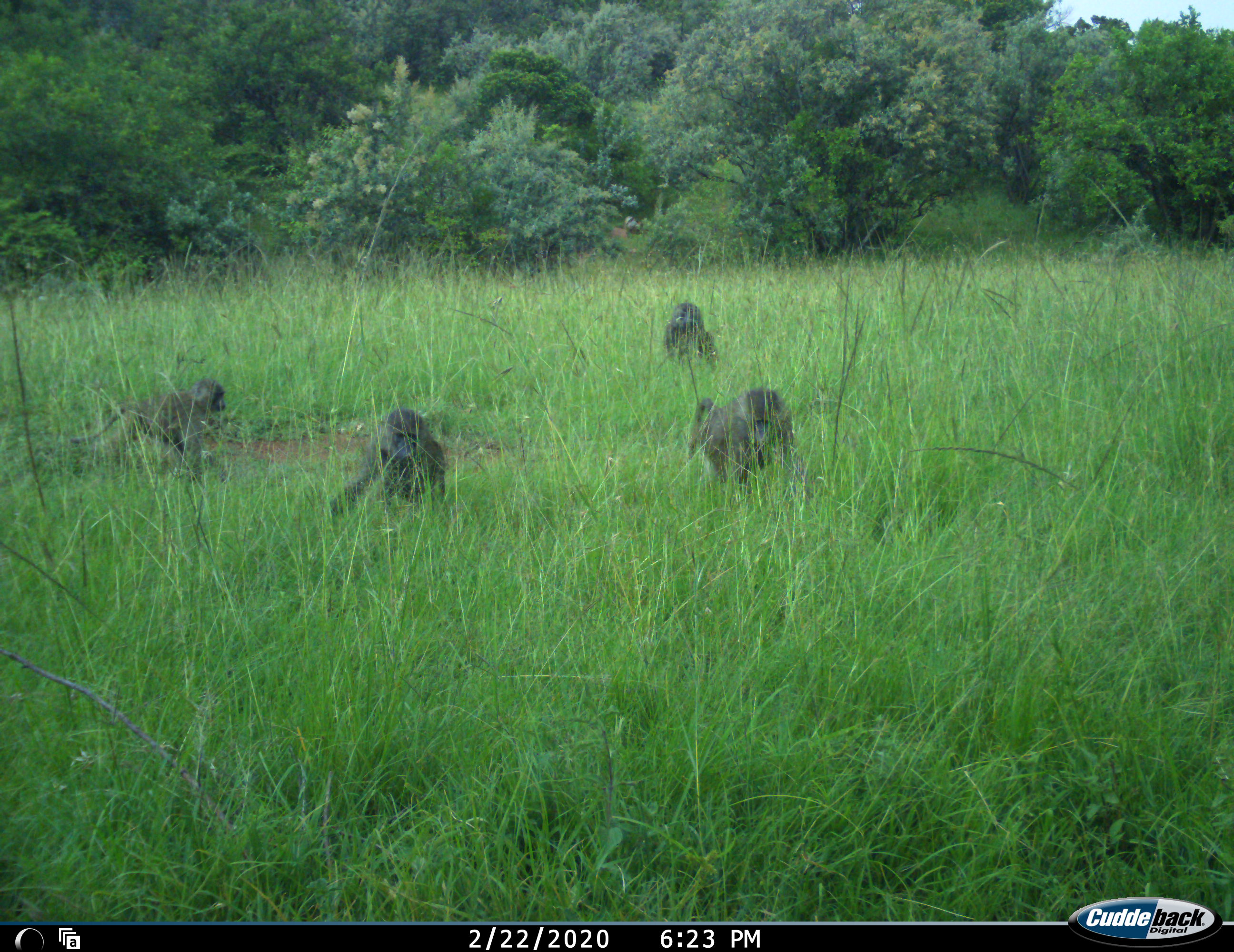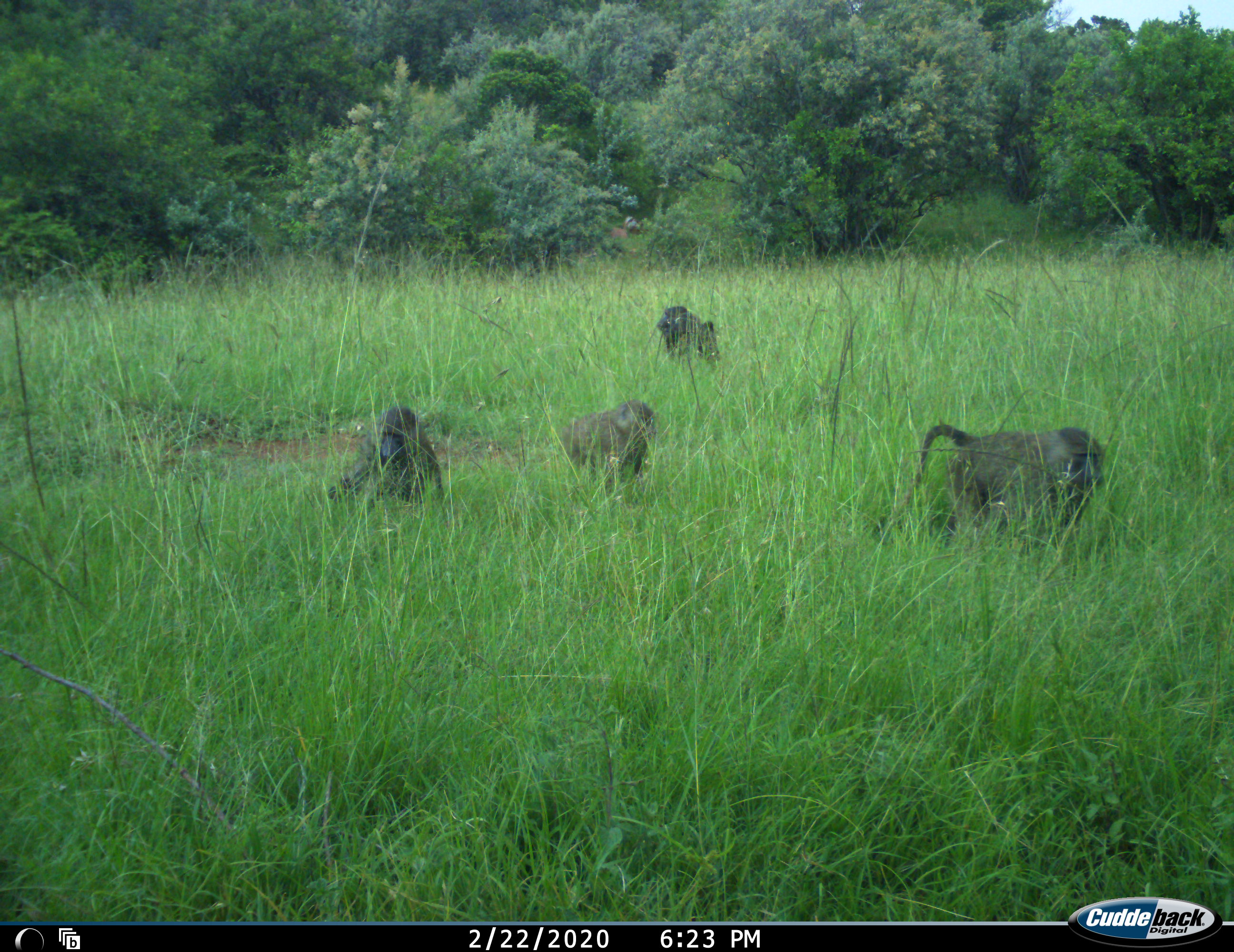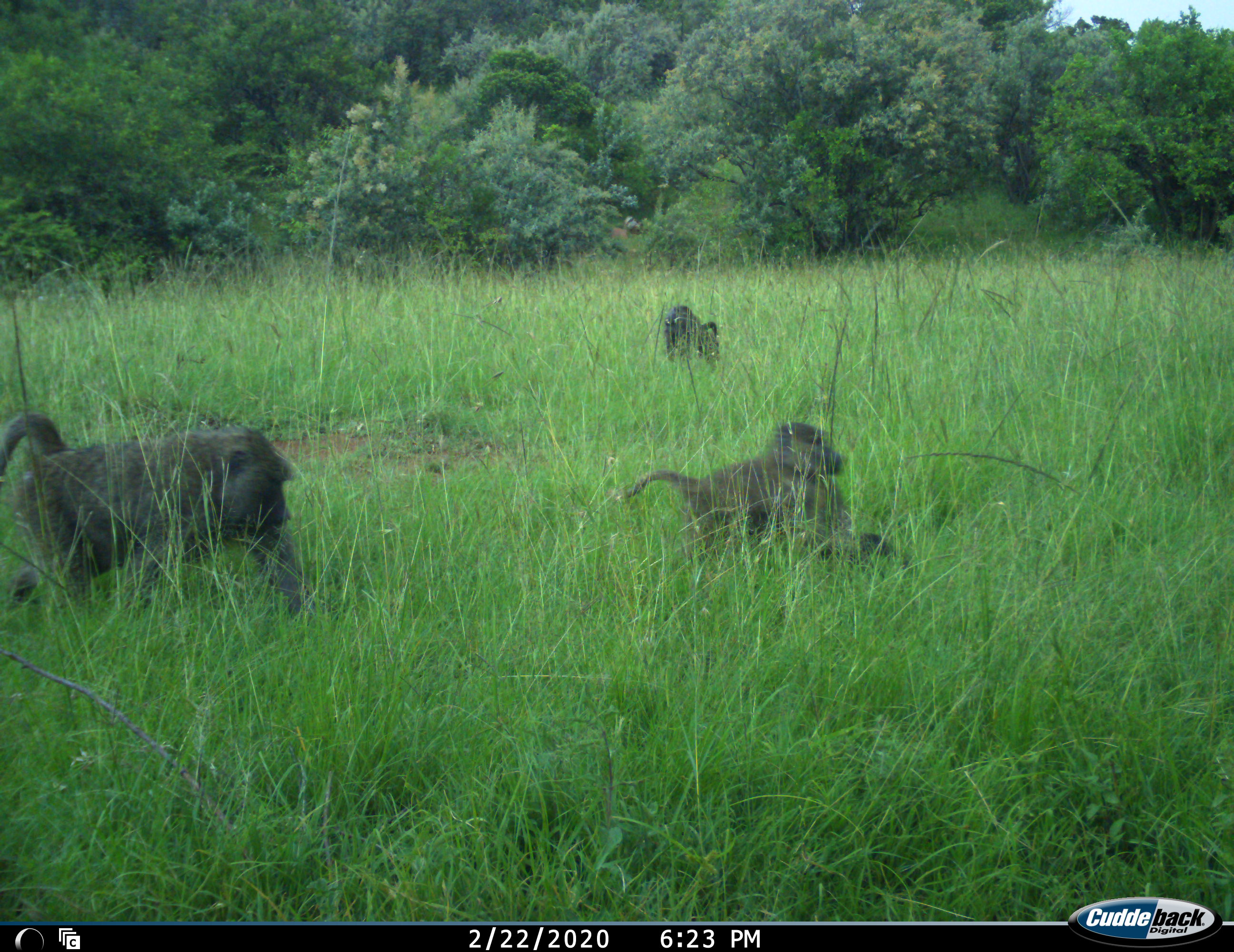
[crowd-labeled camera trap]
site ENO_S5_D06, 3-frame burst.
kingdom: Animalia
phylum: Chordata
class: Mammalia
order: Primates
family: Cercopithecidae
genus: Papio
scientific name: Papio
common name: baboon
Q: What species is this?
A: Baboon (Papio).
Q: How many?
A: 4.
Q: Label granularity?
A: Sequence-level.